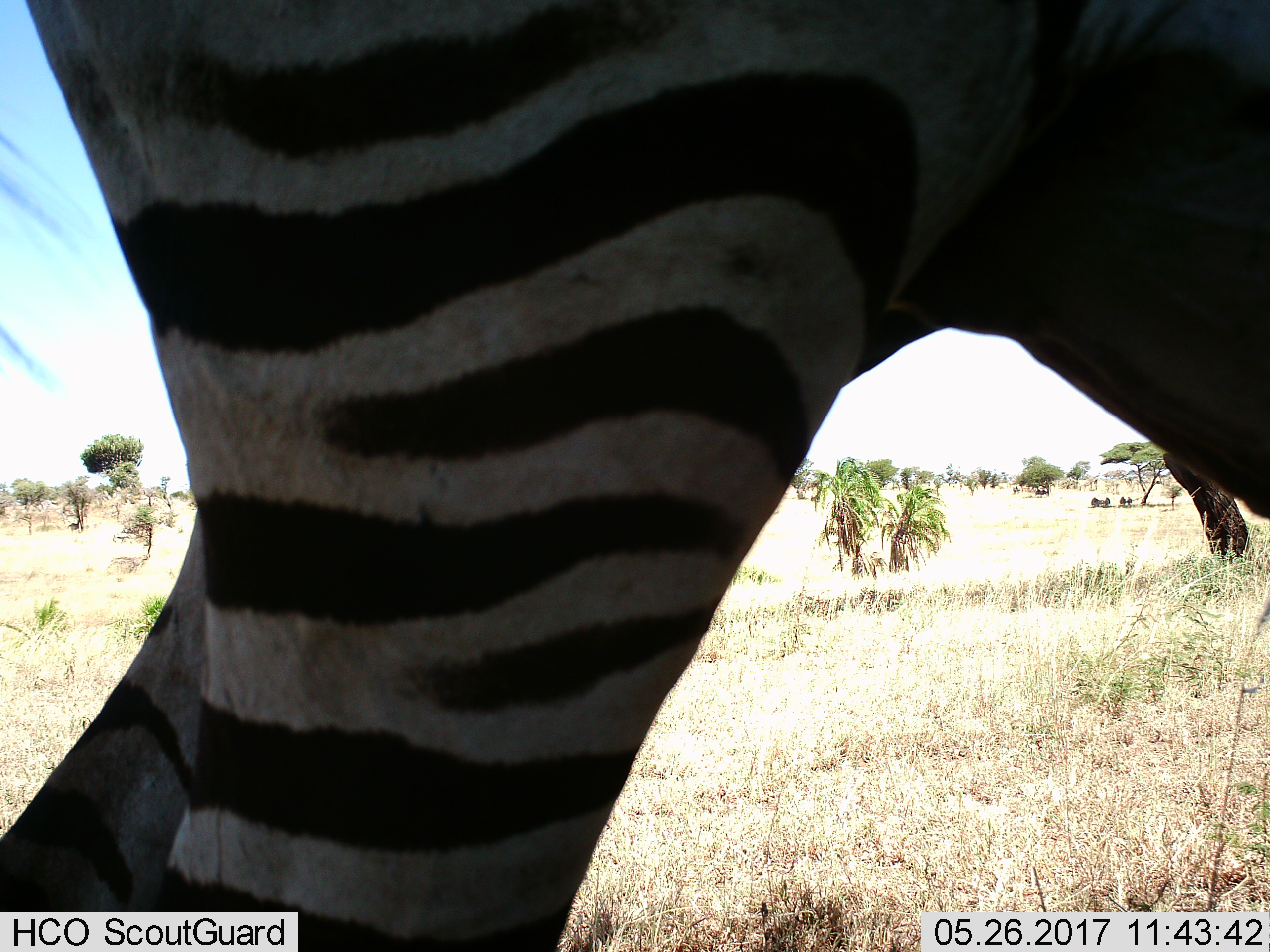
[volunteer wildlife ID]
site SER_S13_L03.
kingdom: Animalia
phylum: Chordata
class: Mammalia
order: Perissodactyla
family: Equidae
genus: Equus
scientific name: Equus quagga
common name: plains zebra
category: zebraplains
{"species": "zebraplains (plains zebra) (Equus quagga)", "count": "1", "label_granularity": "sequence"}